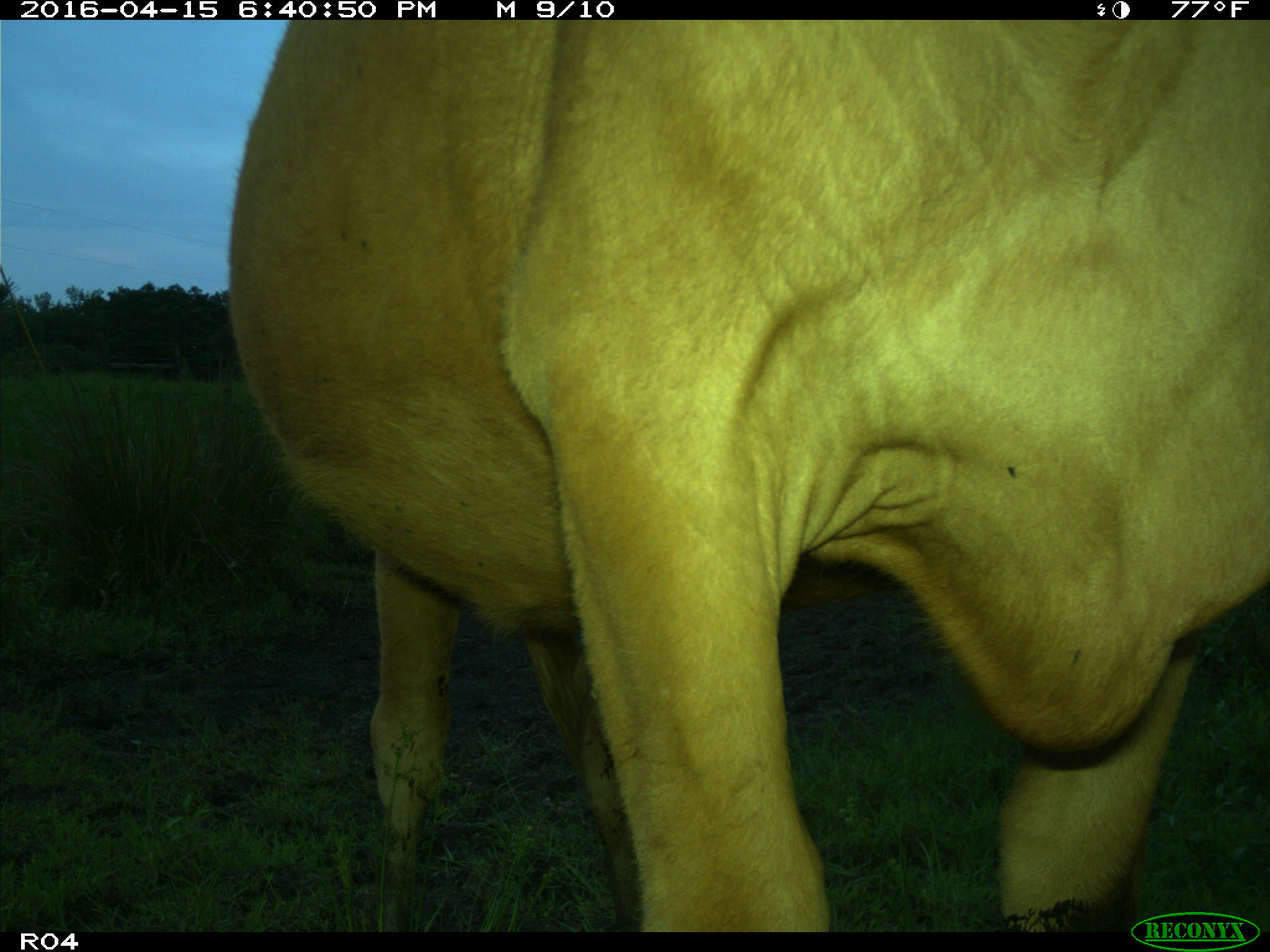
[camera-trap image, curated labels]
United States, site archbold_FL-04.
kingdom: Animalia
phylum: Chordata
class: Mammalia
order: Artiodactyla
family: Bovidae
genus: Bos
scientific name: Bos taurus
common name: domestic cow